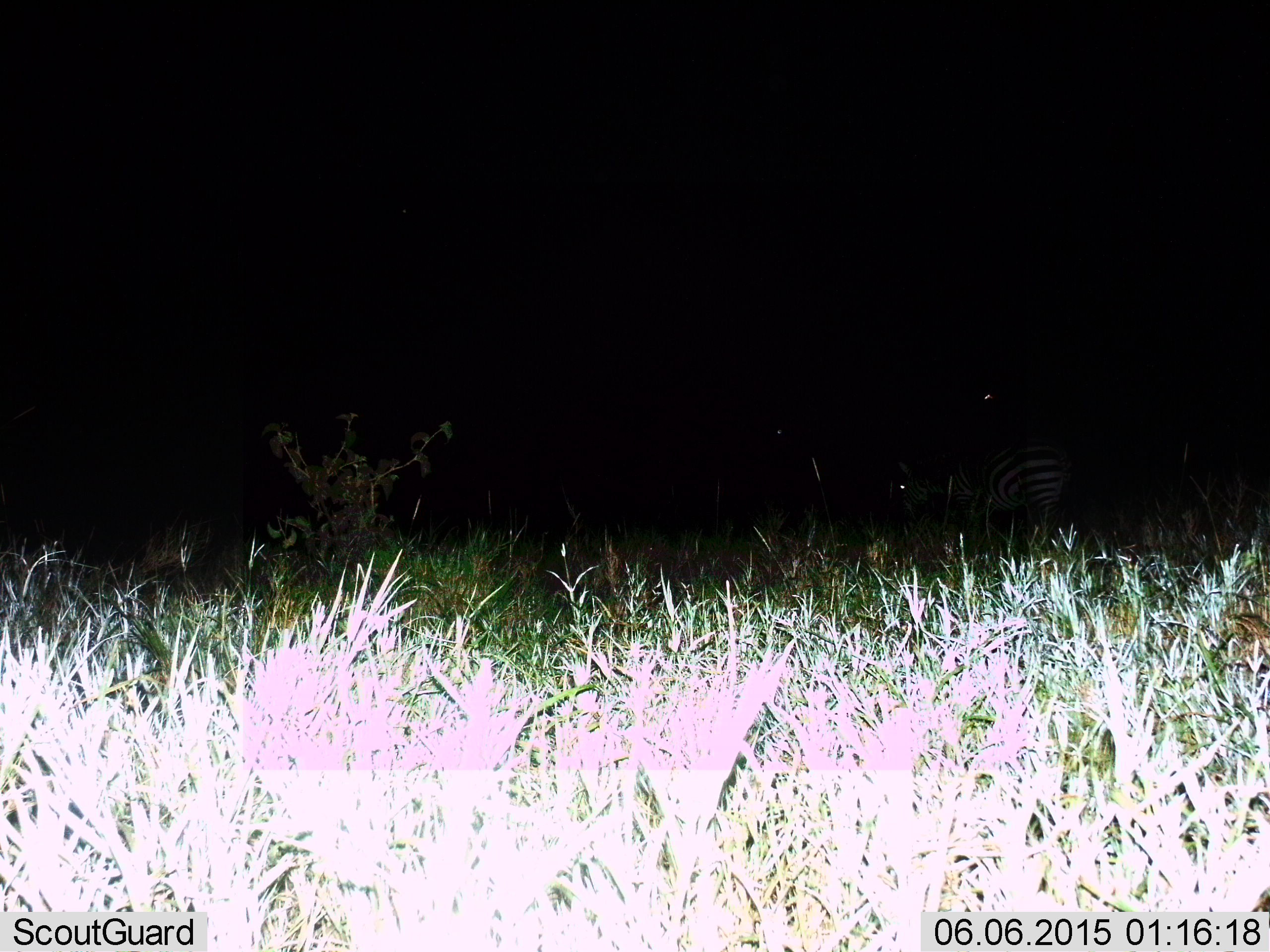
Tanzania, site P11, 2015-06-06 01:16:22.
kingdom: Animalia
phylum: Chordata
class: Mammalia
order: Perissodactyla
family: Equidae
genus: Equus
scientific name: Equus quagga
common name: plains zebra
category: zebra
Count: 2.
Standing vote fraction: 90%.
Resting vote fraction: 0%.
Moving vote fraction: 0%.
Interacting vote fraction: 0%.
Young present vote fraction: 0%.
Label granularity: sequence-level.